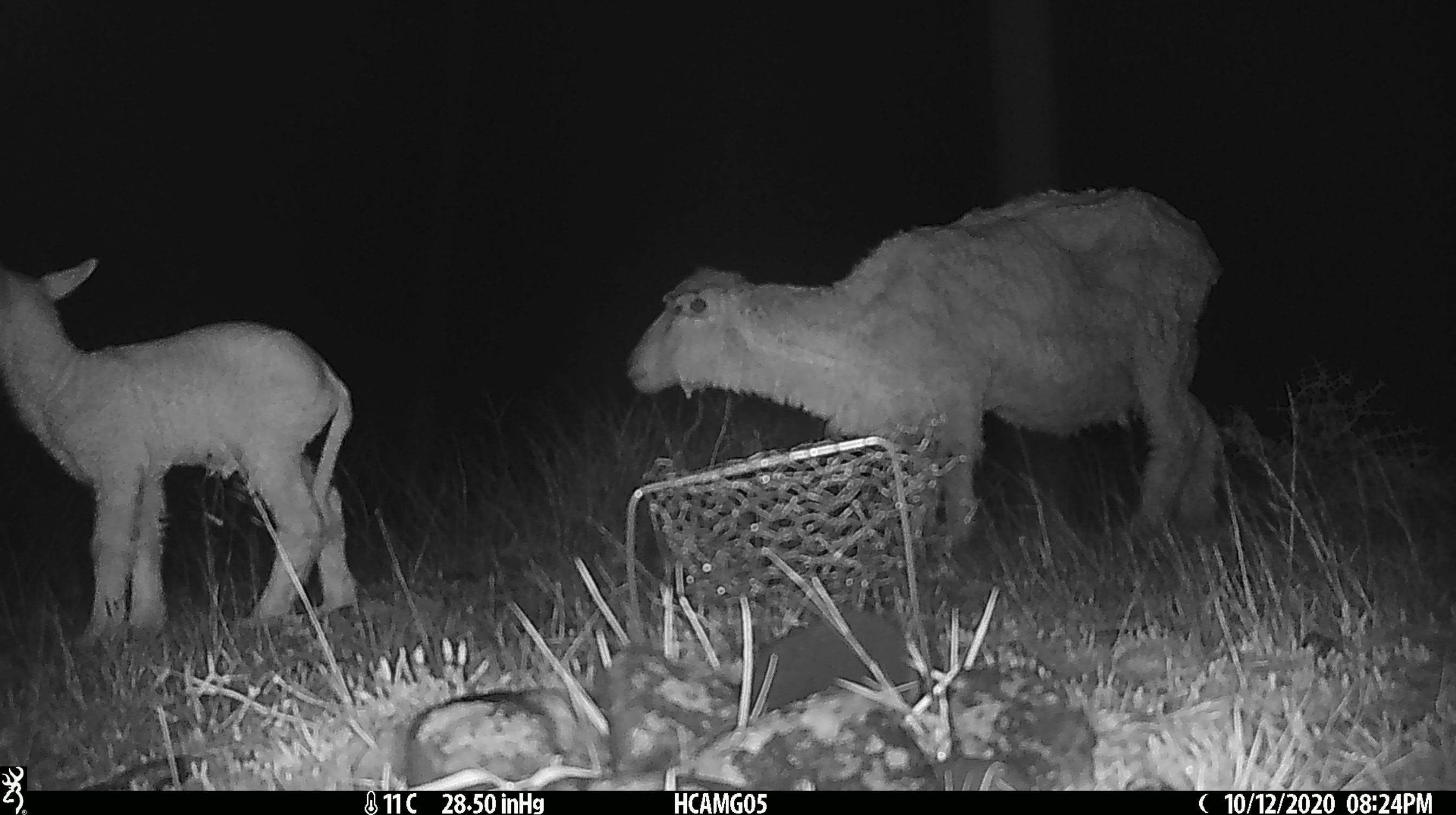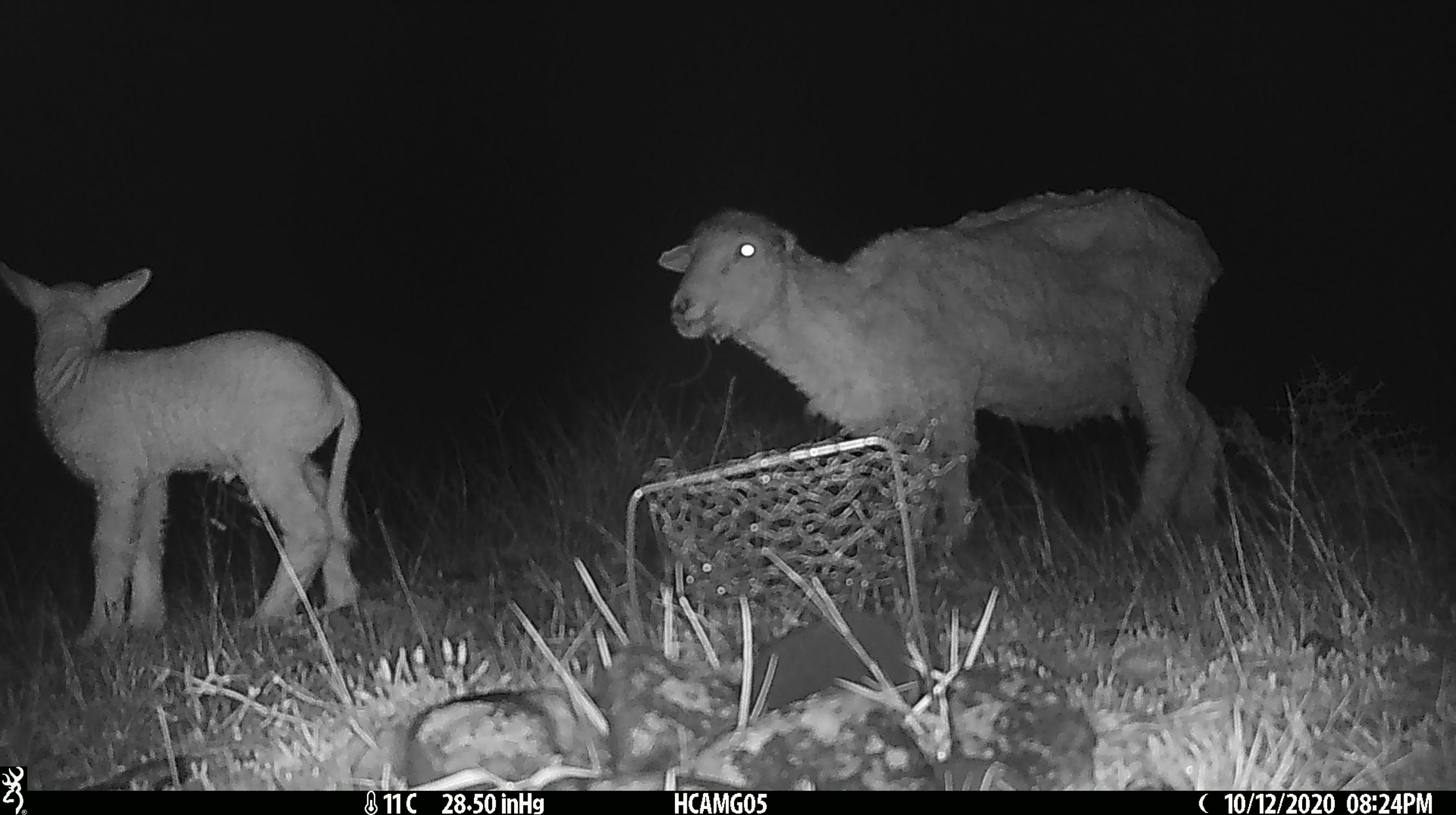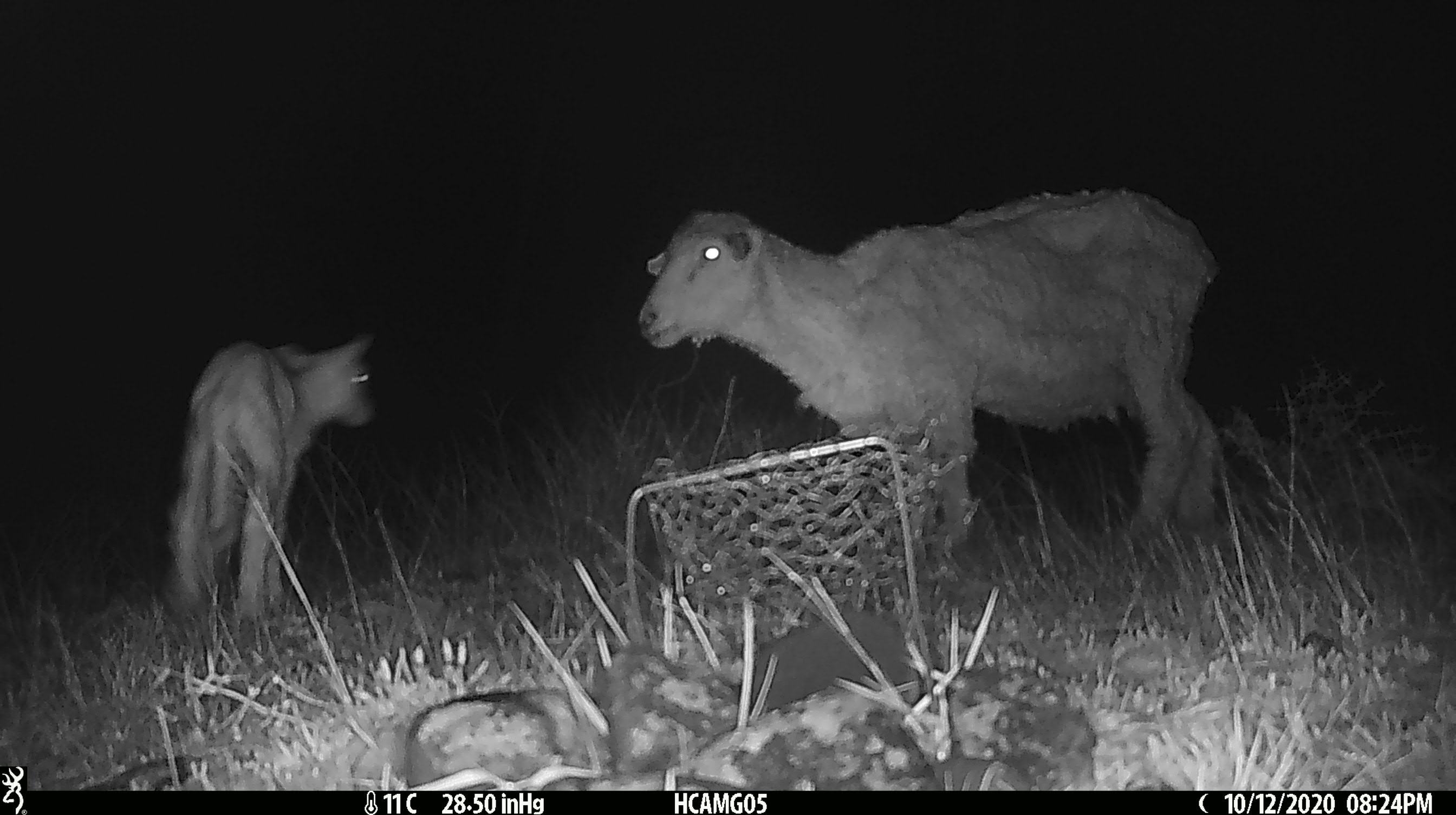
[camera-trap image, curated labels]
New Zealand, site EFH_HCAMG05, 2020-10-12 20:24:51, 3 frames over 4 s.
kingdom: Animalia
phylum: Chordata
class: Mammalia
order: Artiodactyla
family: Bovidae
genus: Ovis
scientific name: Ovis aries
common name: domestic sheep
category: sheep